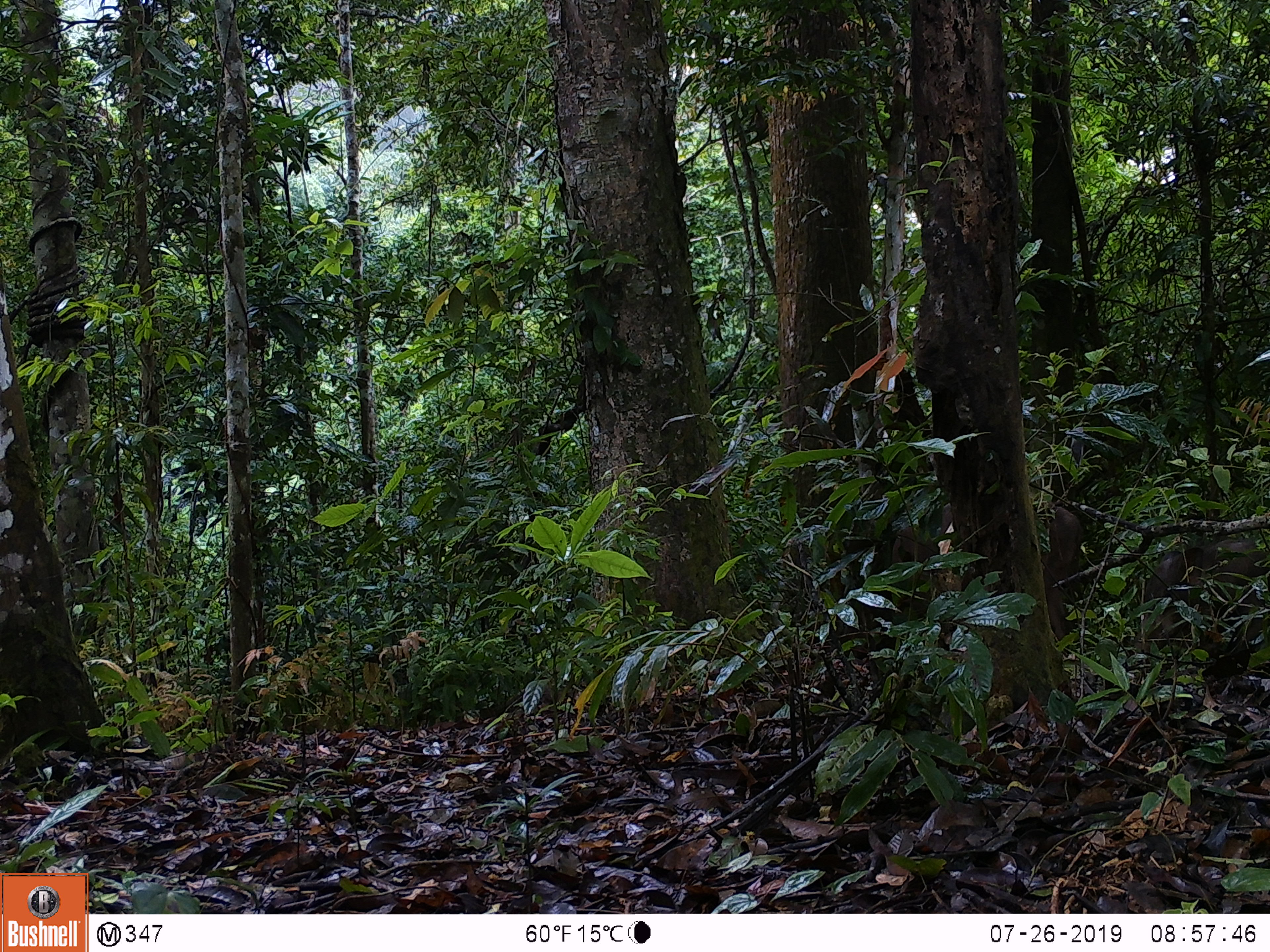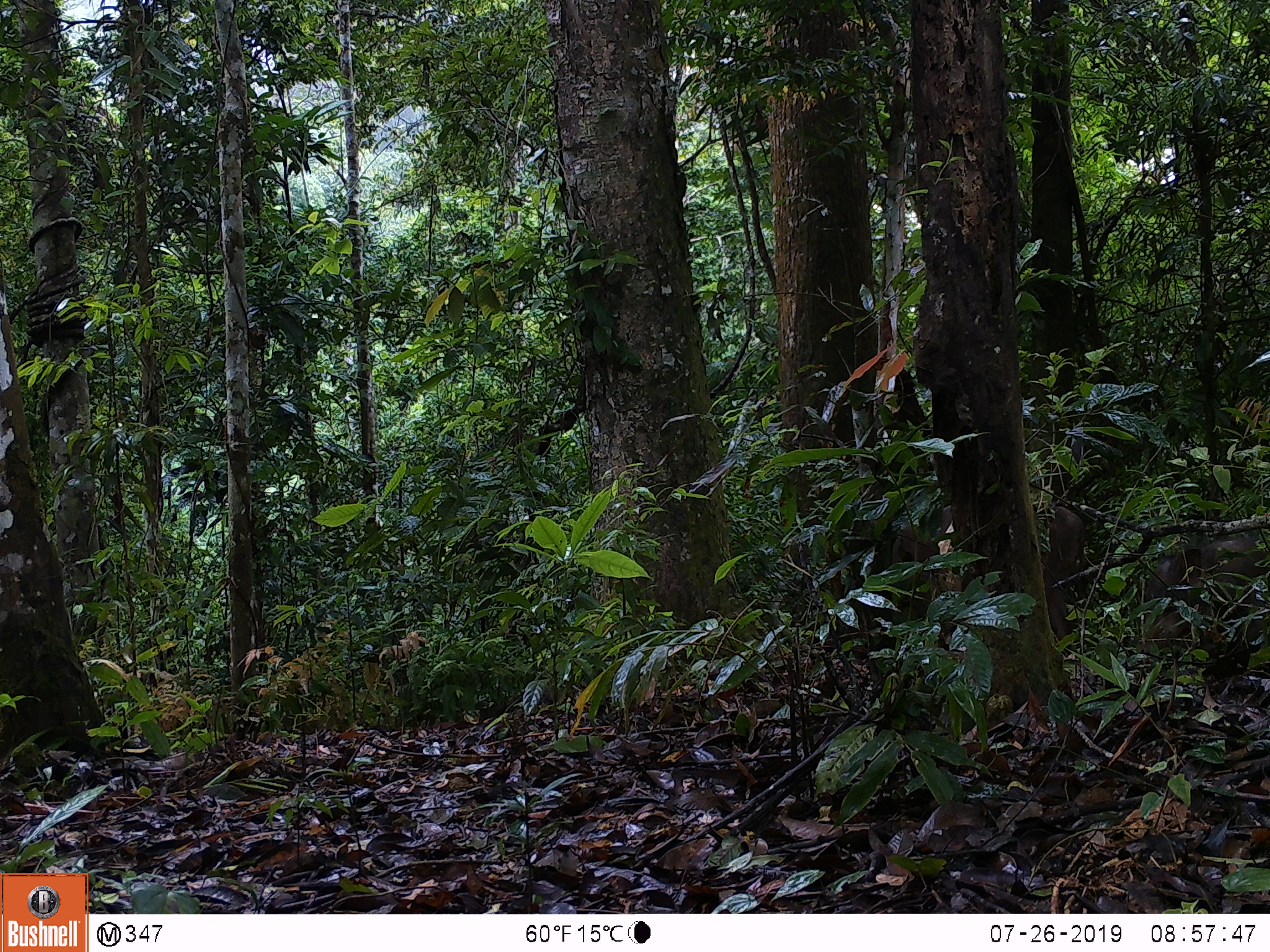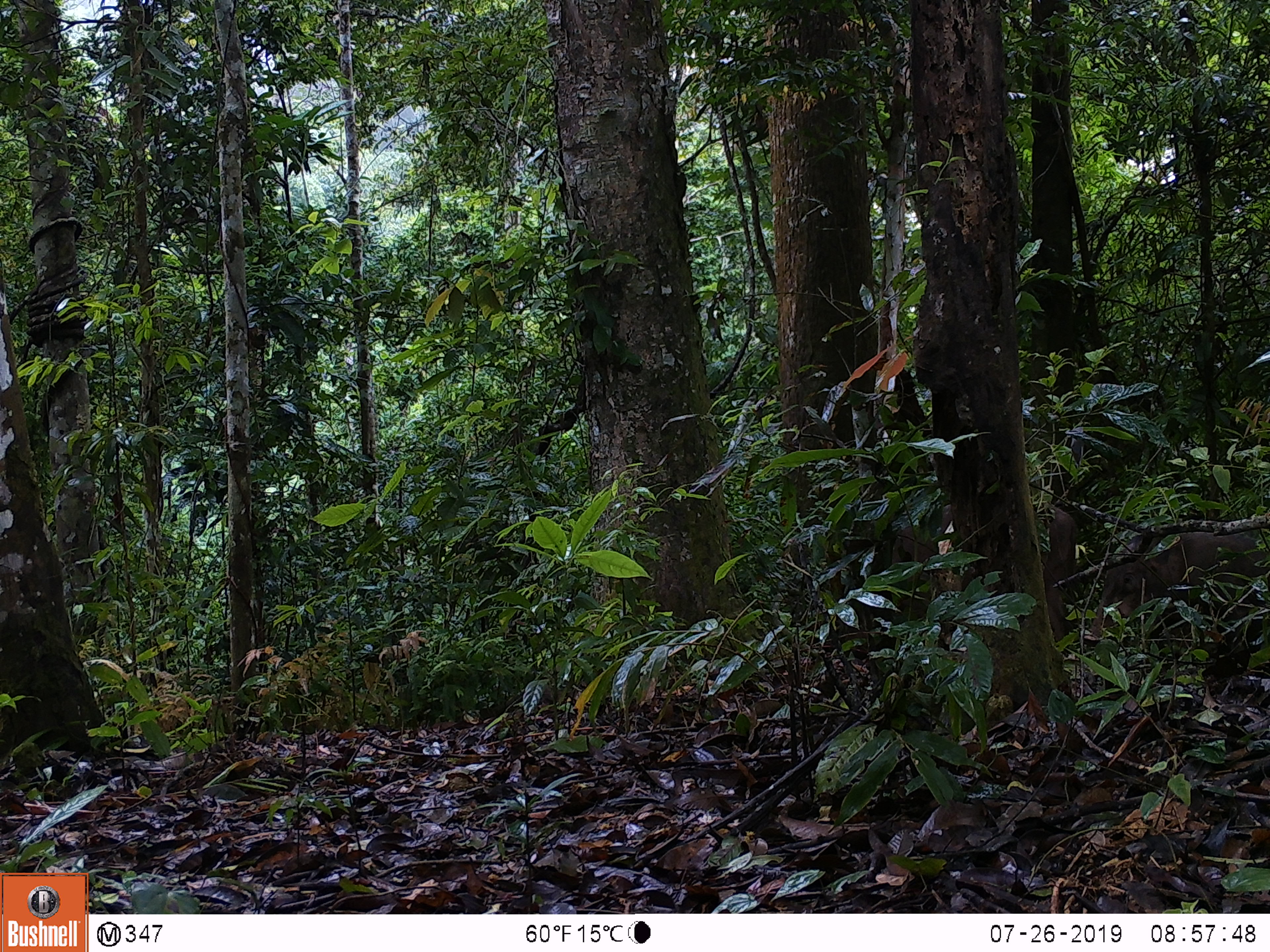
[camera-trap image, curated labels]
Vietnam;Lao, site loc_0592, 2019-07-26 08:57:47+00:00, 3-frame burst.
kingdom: Animalia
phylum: Chordata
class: Mammalia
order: Artiodactyla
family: Suidae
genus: Sus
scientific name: Sus scrofa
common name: eurasian wild pig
Eurasian wild pig (Sus scrofa). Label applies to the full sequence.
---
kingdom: Animalia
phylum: Chordata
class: Aves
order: Galliformes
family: Phasianidae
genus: Polyplectron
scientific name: Polyplectron bicalcaratum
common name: gray peacock-pheasant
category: grey peacock pheasant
Grey peacock pheasant (gray peacock-pheasant) (Polyplectron bicalcaratum). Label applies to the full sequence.